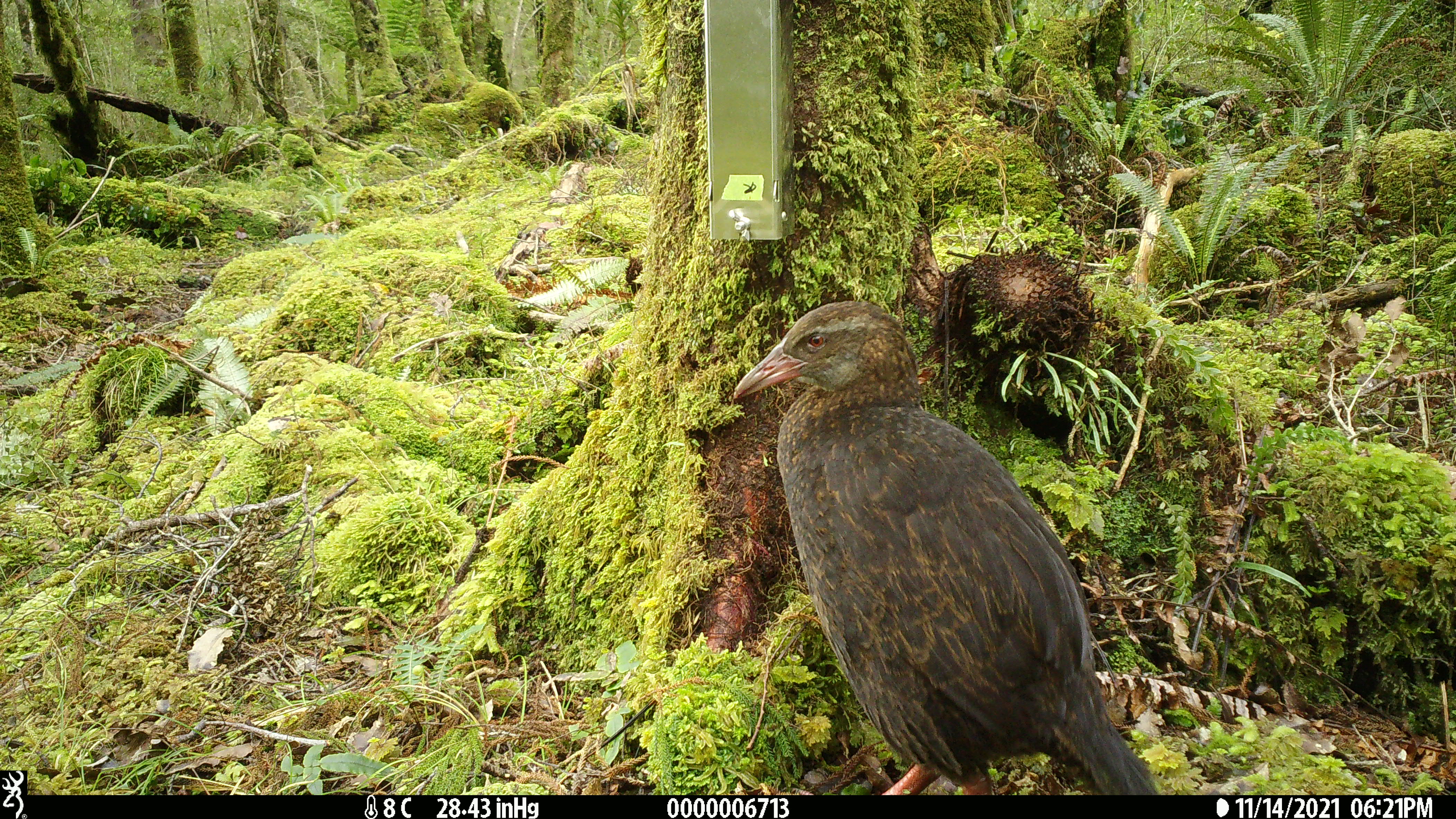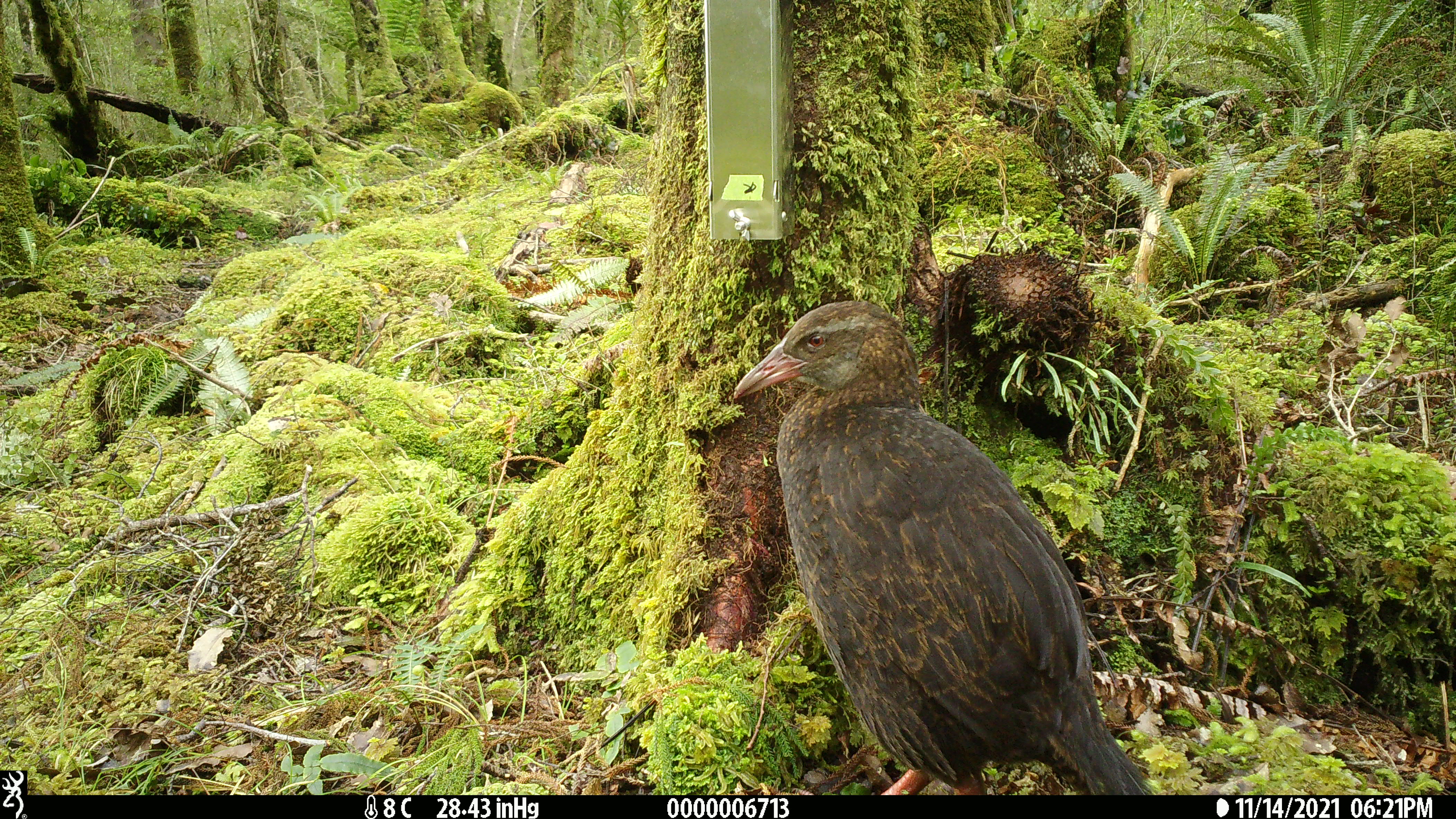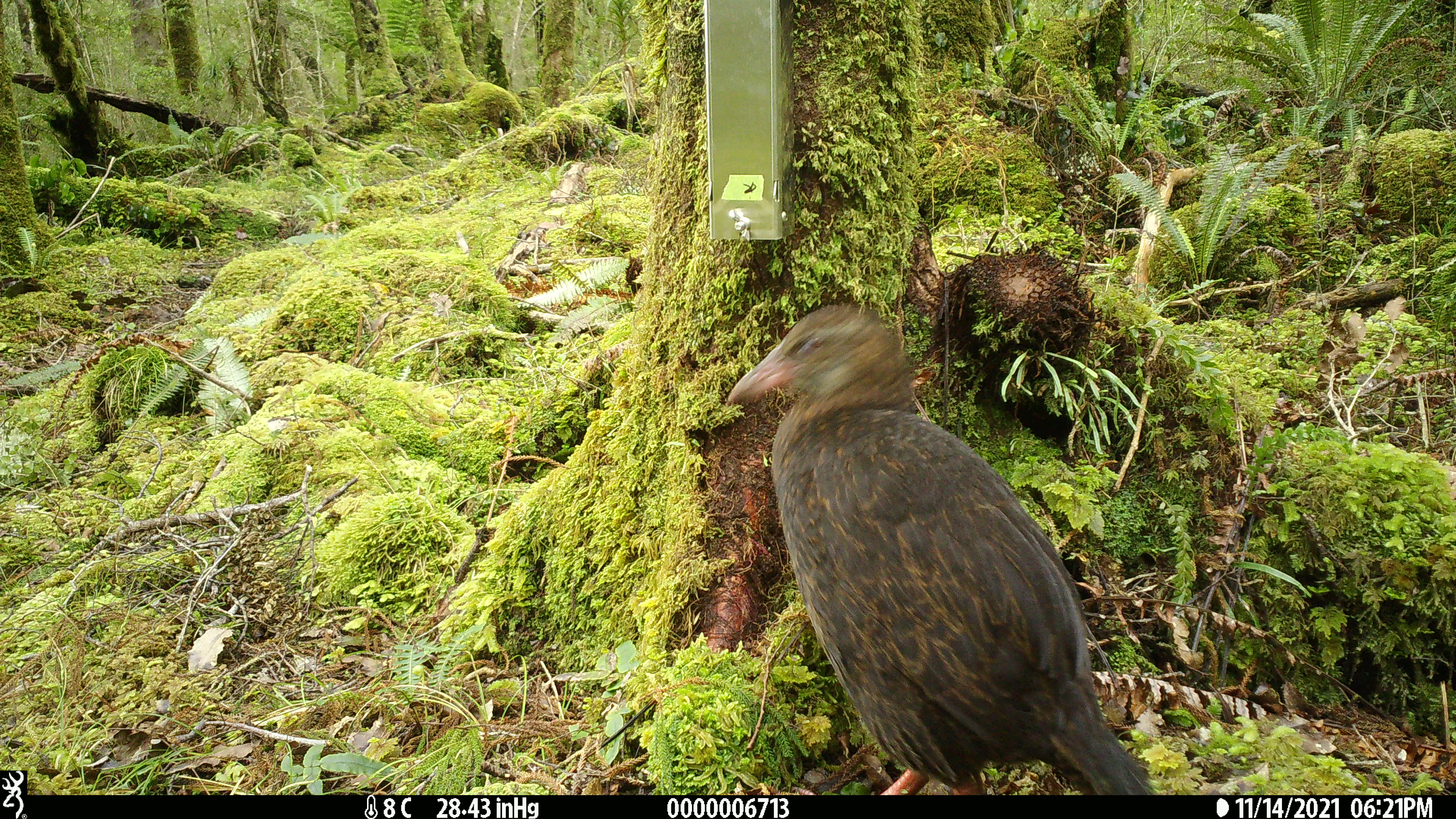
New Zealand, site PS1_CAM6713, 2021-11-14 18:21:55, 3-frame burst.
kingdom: Animalia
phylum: Chordata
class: Aves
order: Gruiformes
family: Rallidae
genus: Gallirallus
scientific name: Gallirallus australis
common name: weka